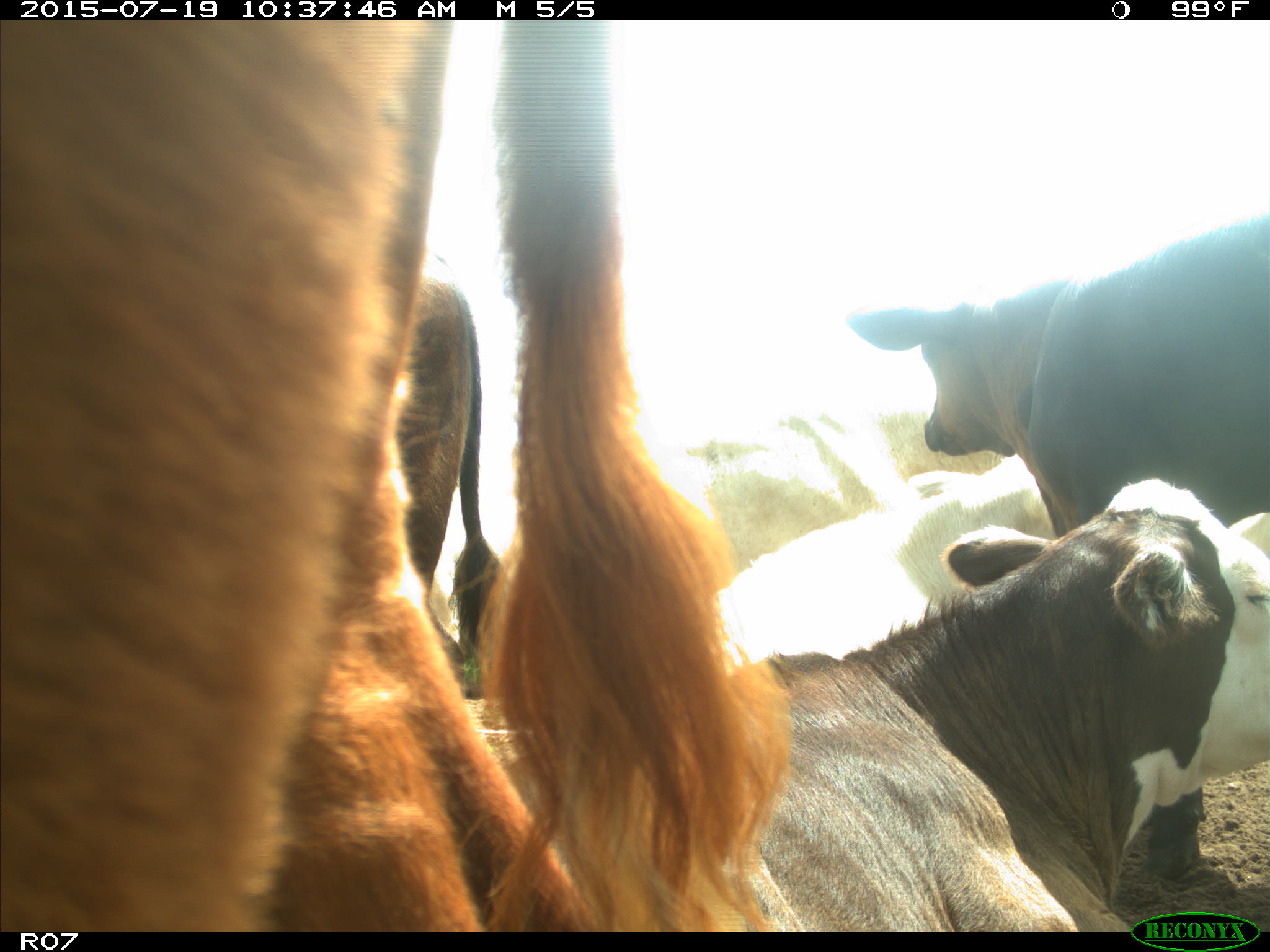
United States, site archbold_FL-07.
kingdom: Animalia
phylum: Chordata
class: Mammalia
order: Artiodactyla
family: Bovidae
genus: Bos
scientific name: Bos taurus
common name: domestic cow